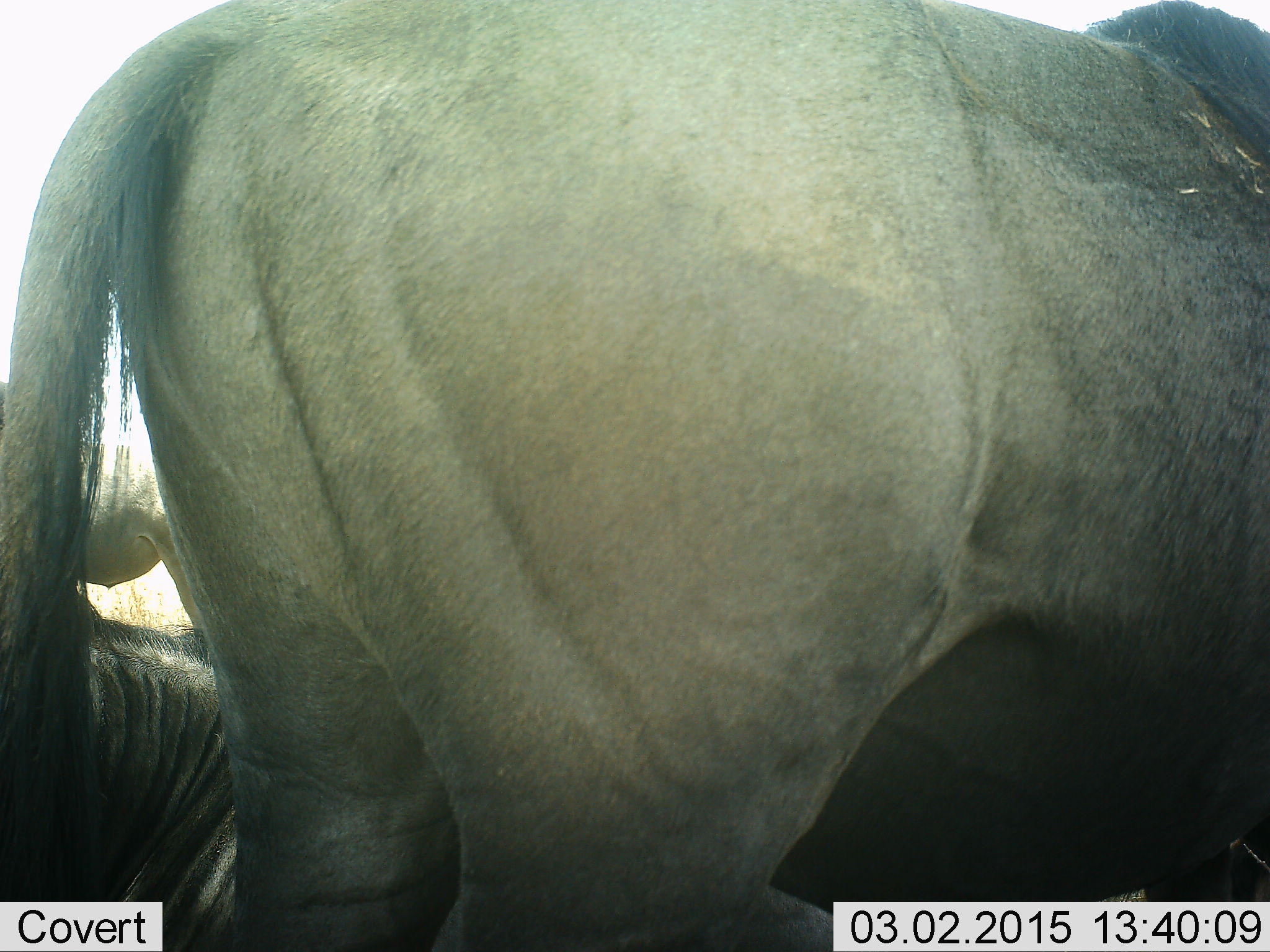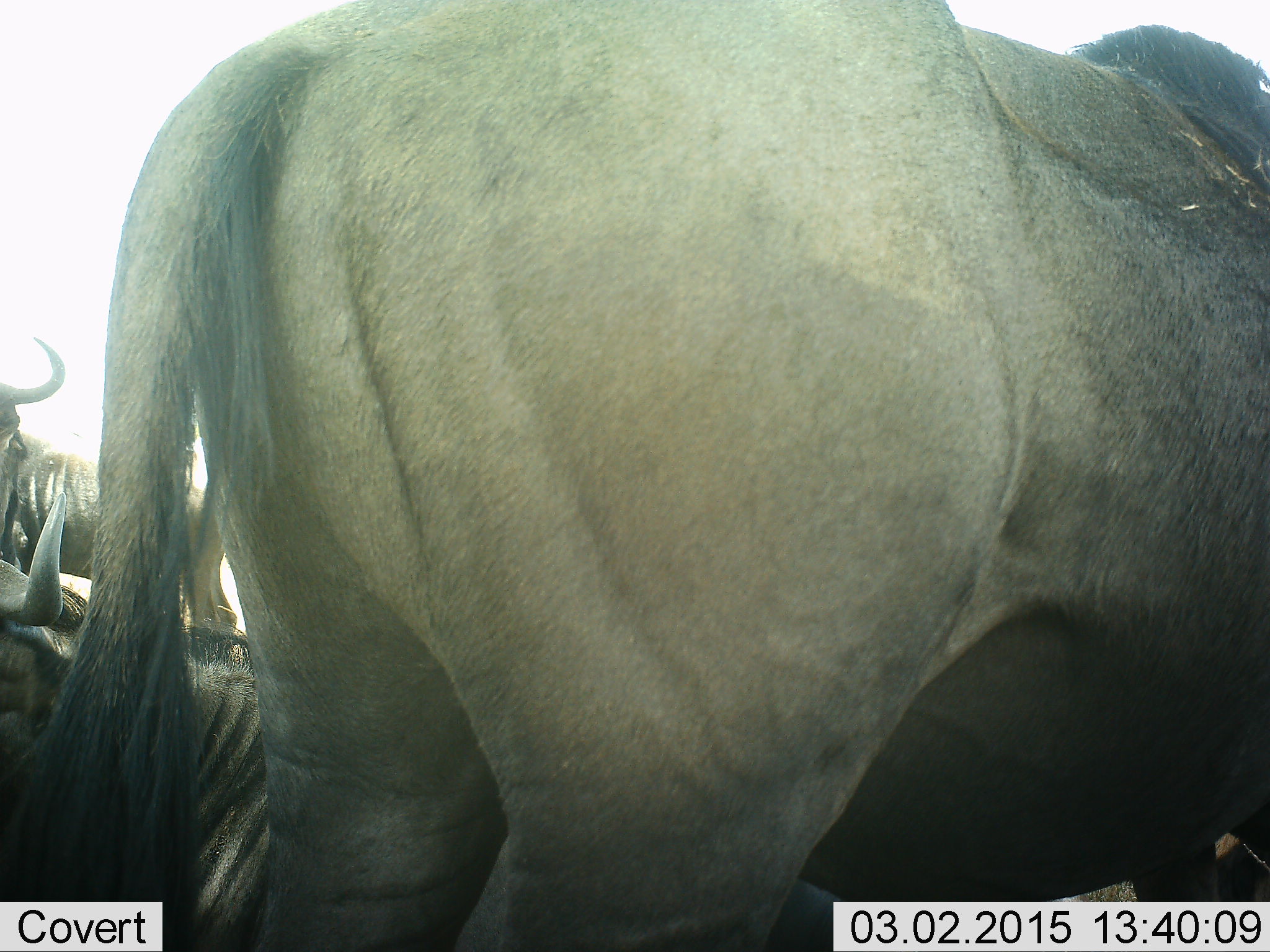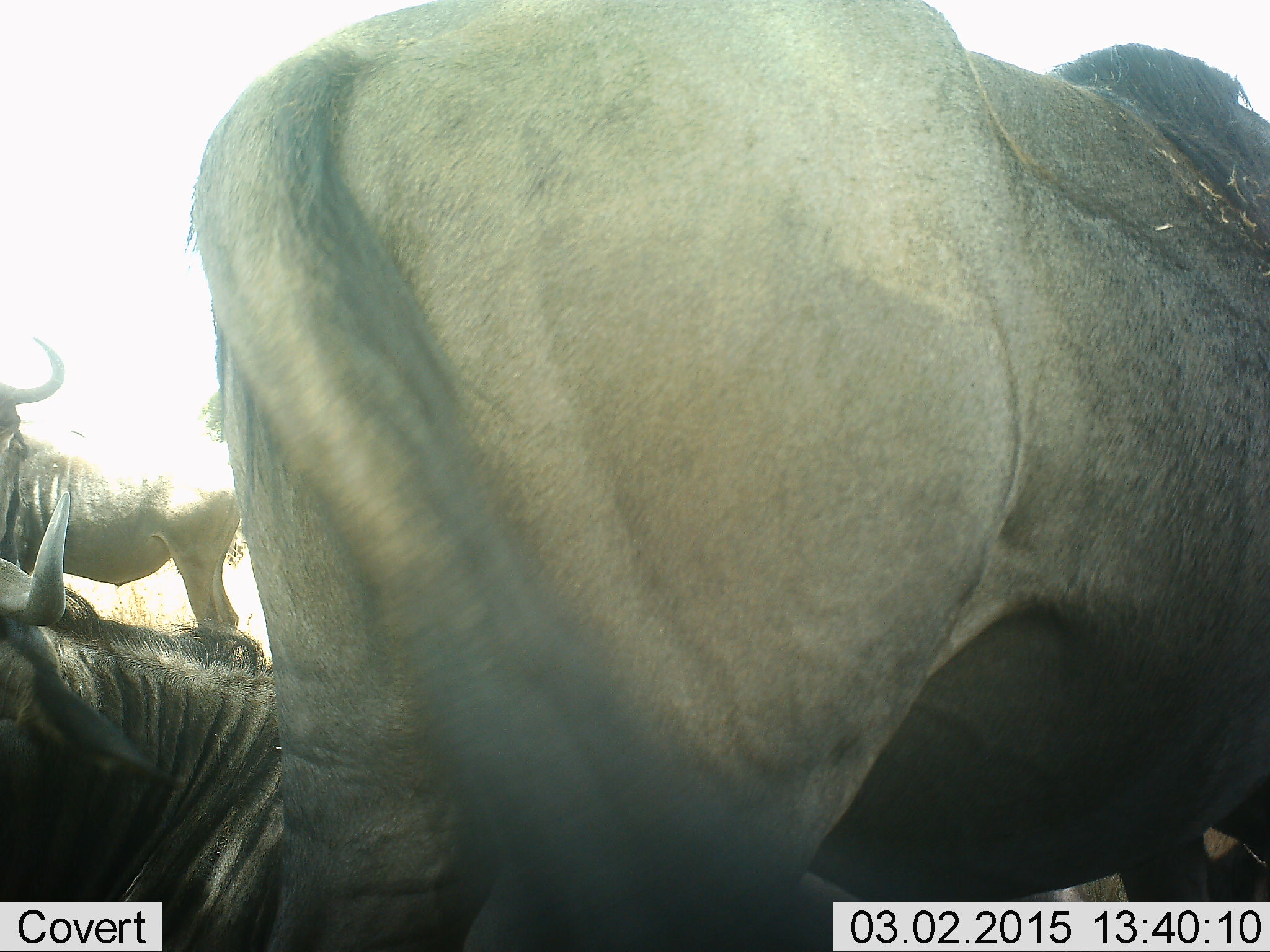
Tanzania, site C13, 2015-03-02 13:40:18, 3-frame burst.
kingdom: Animalia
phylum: Chordata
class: Mammalia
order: Artiodactyla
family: Bovidae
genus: Connochaetes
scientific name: Connochaetes taurinus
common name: blue wildebeest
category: wildebeest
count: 3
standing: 80%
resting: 80%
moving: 20%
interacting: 0%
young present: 0%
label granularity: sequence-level